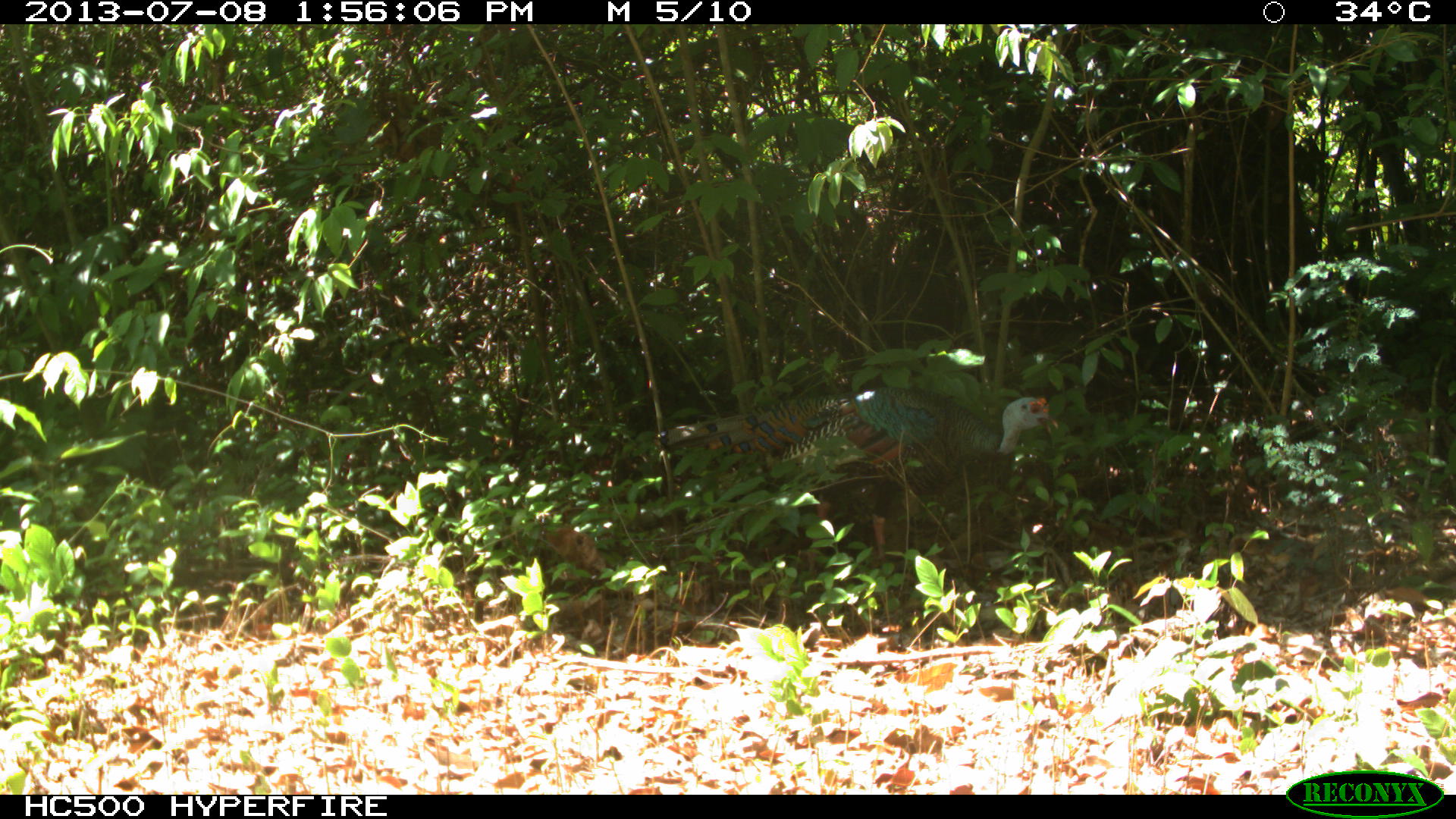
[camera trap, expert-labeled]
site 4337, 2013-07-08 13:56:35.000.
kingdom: Animalia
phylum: Chordata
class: Aves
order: Galliformes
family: Phasianidae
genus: Meleagris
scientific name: Meleagris ocellata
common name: ocellated turkey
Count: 1.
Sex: male.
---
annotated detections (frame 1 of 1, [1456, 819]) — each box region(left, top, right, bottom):
meleagris ocellata: region(651, 386, 1056, 562)